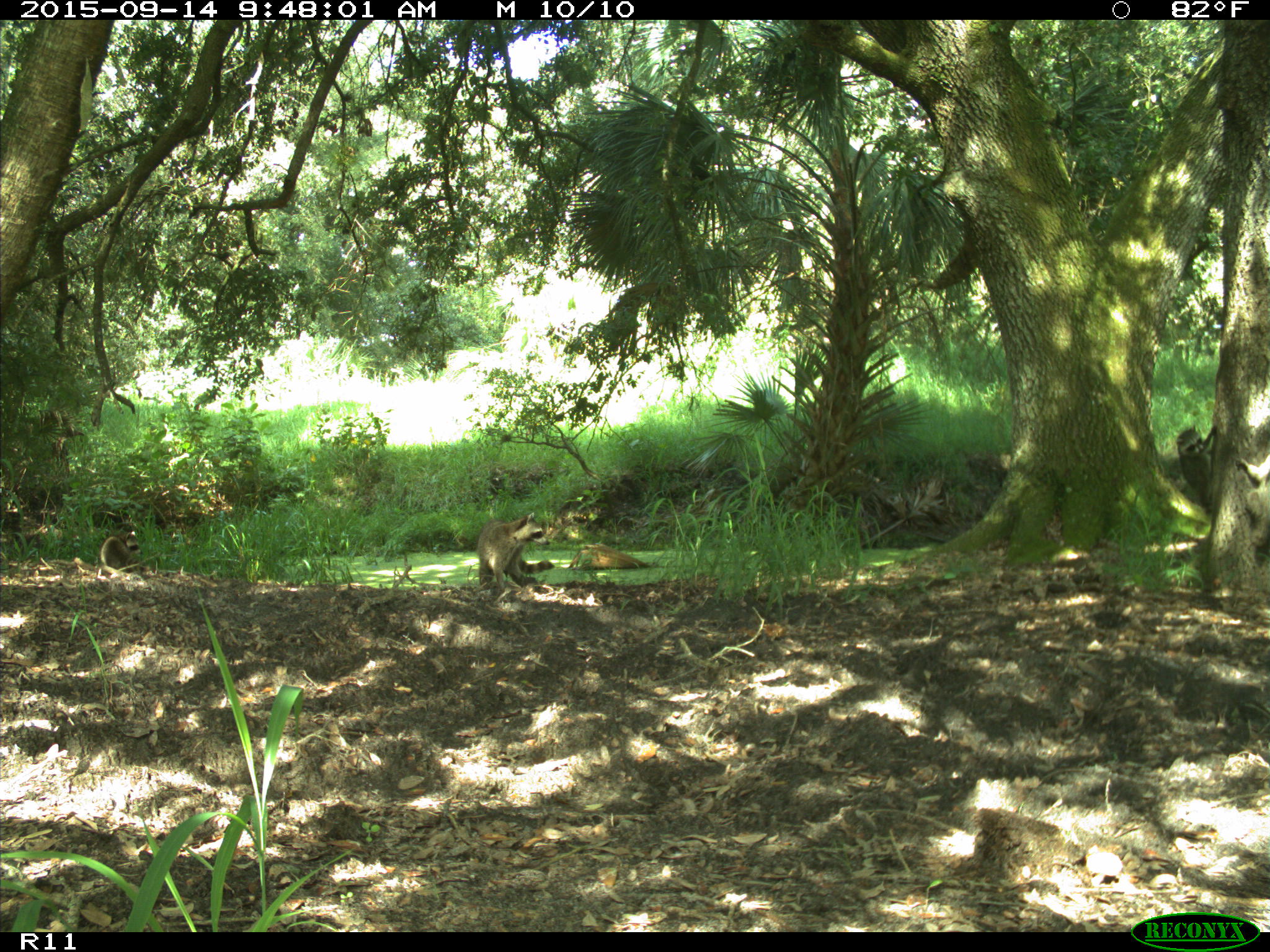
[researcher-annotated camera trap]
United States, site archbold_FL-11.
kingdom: Animalia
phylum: Chordata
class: Mammalia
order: Carnivora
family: Procyonidae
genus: Procyon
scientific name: Procyon lotor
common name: common raccoon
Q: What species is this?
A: Procyon lotor (common raccoon).